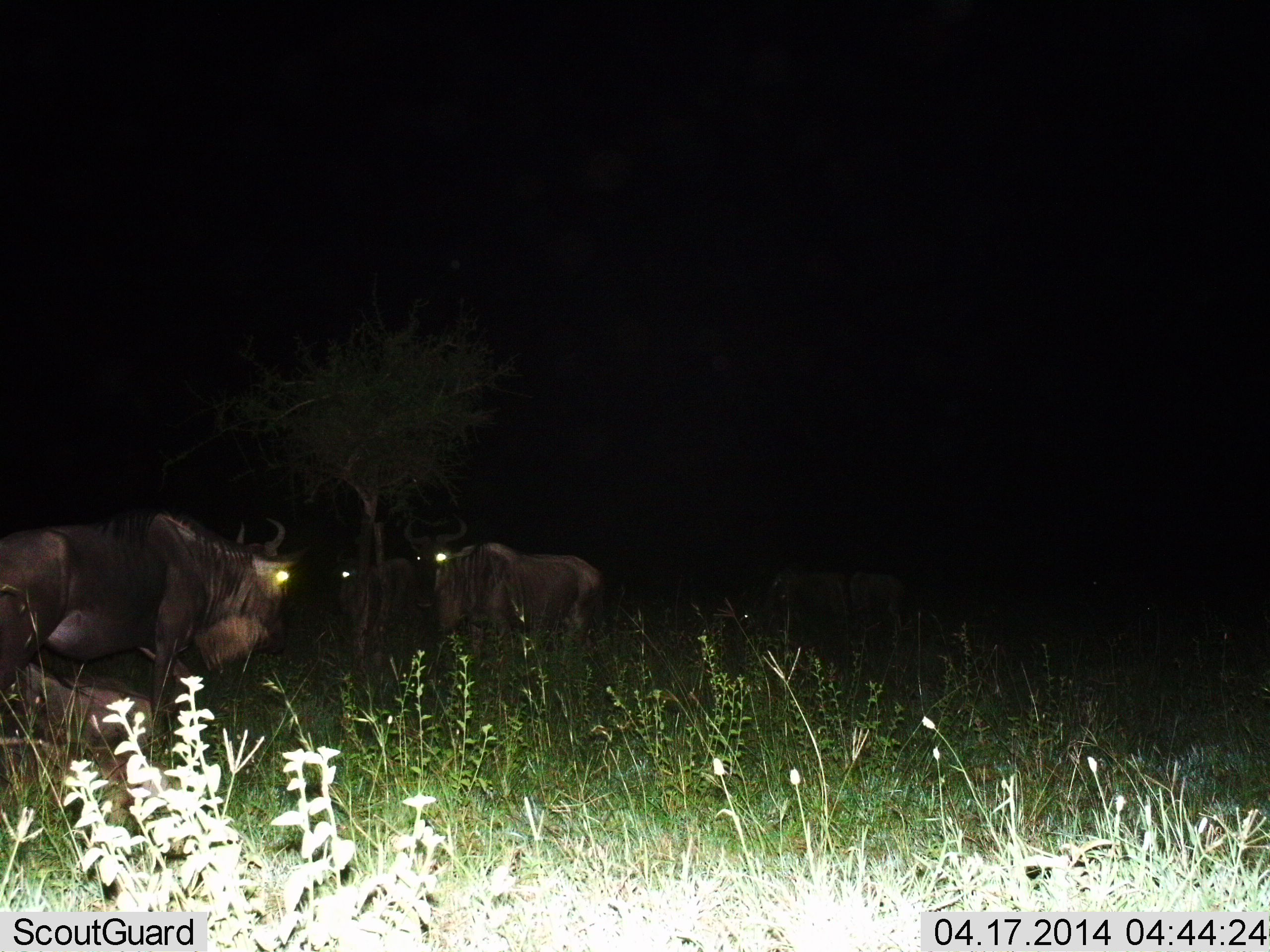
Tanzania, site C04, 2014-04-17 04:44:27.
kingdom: Animalia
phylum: Chordata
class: Mammalia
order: Artiodactyla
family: Bovidae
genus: Connochaetes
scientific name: Connochaetes taurinus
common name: blue wildebeest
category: wildebeest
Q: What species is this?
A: Wildebeest (blue wildebeest) (Connochaetes taurinus).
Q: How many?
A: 4.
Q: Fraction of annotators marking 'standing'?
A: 100%.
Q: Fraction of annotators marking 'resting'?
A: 60%.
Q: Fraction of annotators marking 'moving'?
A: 0%.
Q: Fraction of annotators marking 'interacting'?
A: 0%.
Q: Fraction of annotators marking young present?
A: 0%.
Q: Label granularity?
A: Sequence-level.